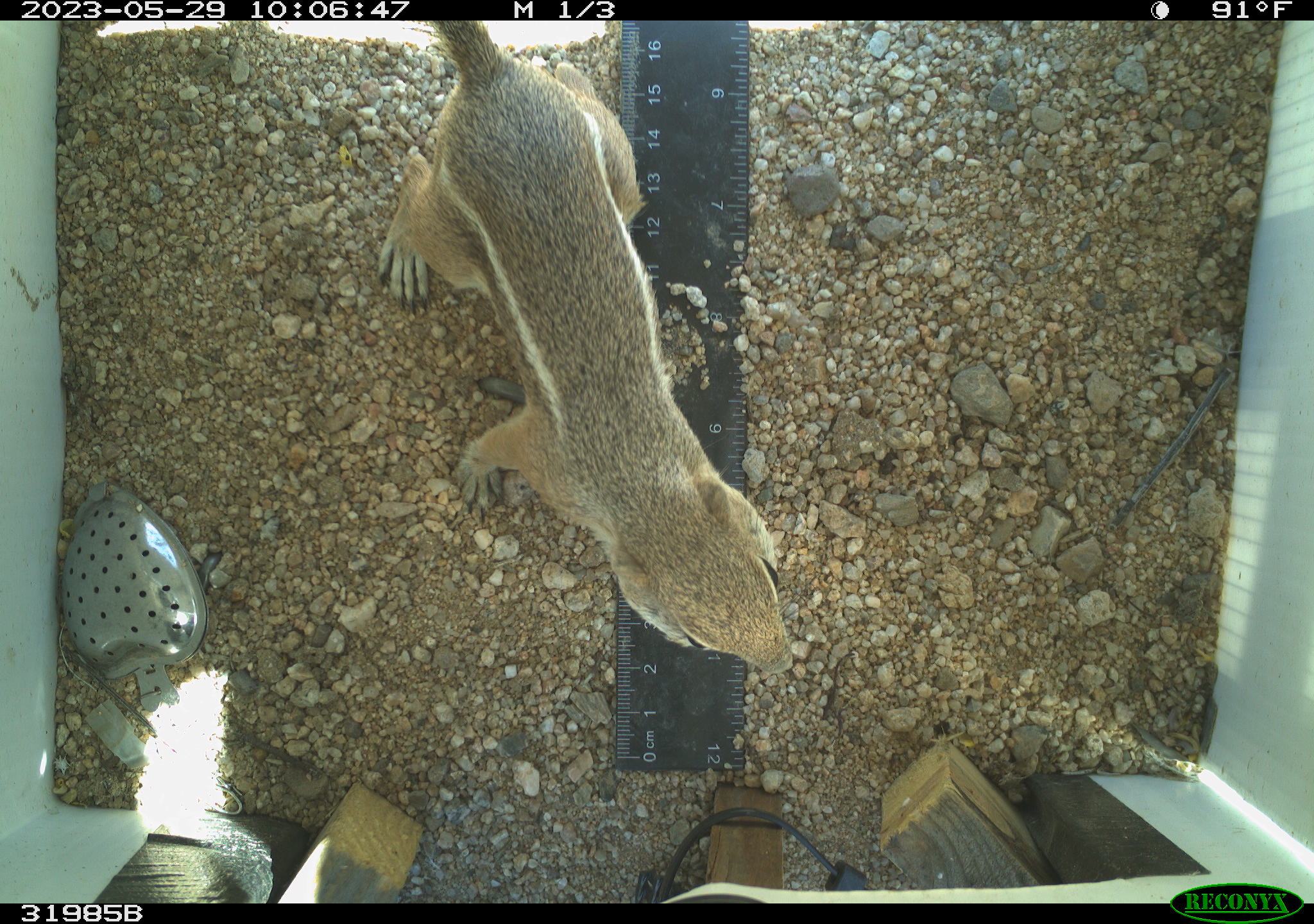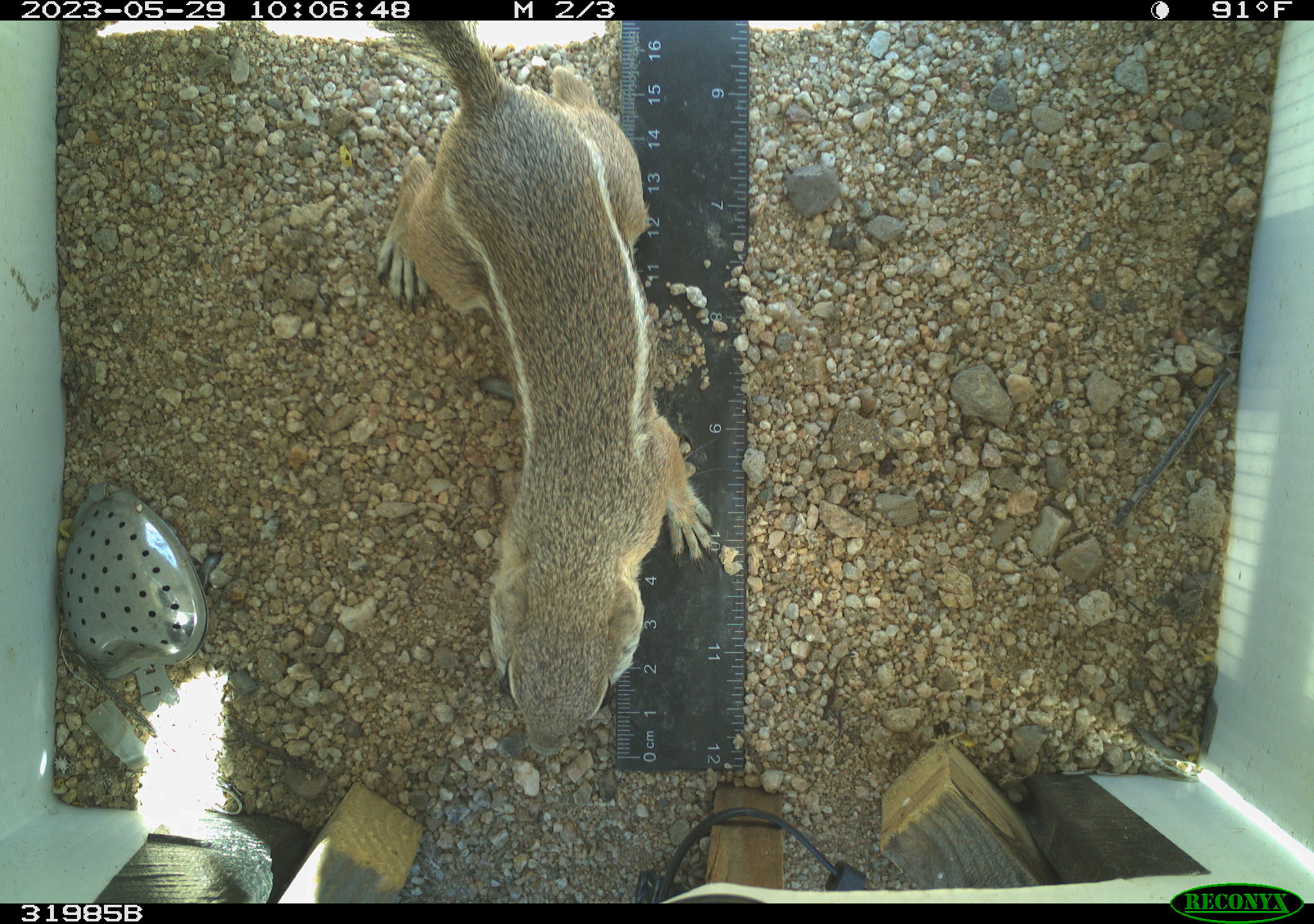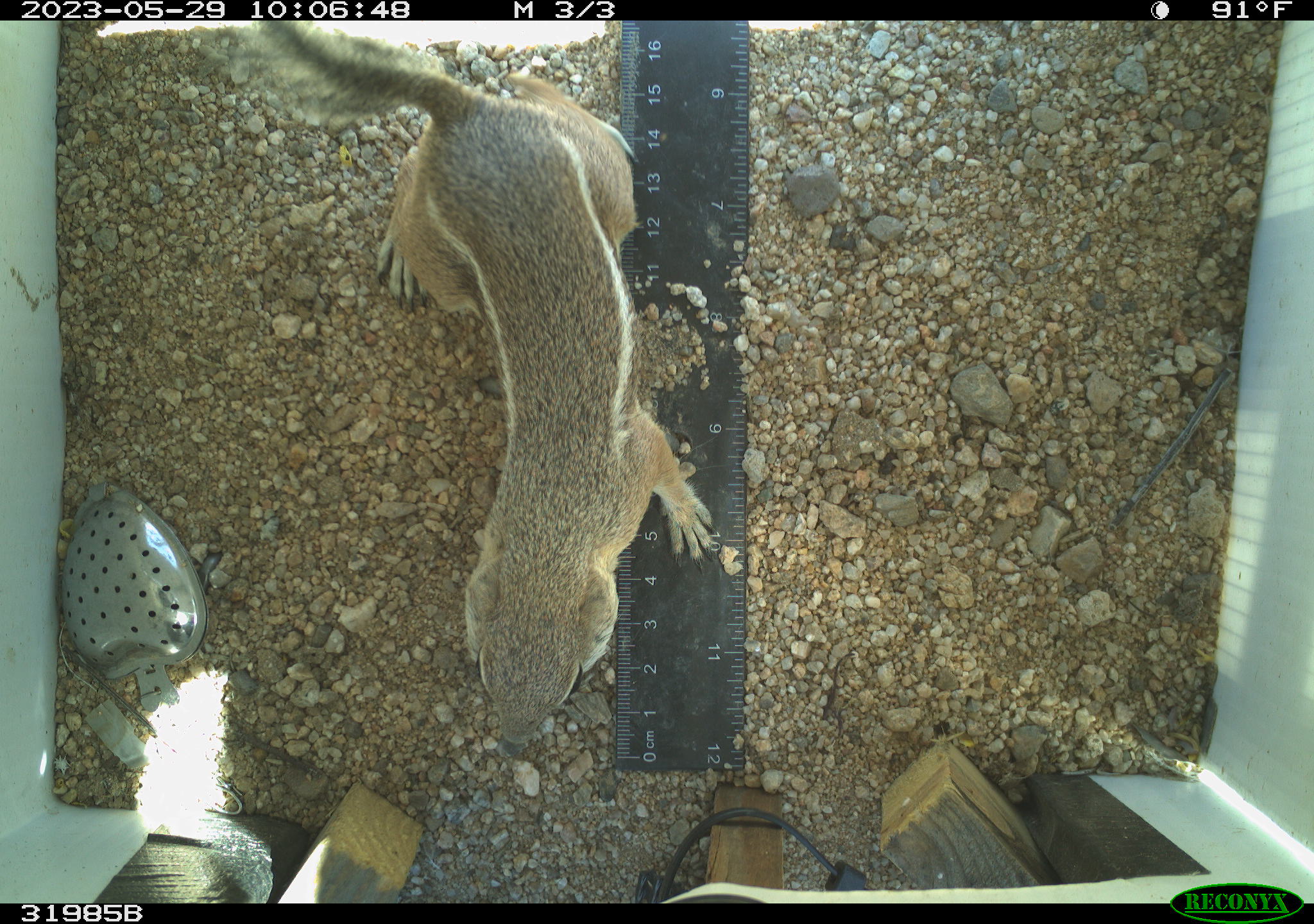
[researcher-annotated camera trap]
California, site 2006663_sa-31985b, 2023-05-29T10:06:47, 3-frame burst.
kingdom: Animalia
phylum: Chordata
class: Mammalia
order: Rodentia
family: Sciuridae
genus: Ammospermophilus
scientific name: Ammospermophilus leucurus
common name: white-tailed antelope squirrel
White-tailed antelope squirrel (Ammospermophilus leucurus).